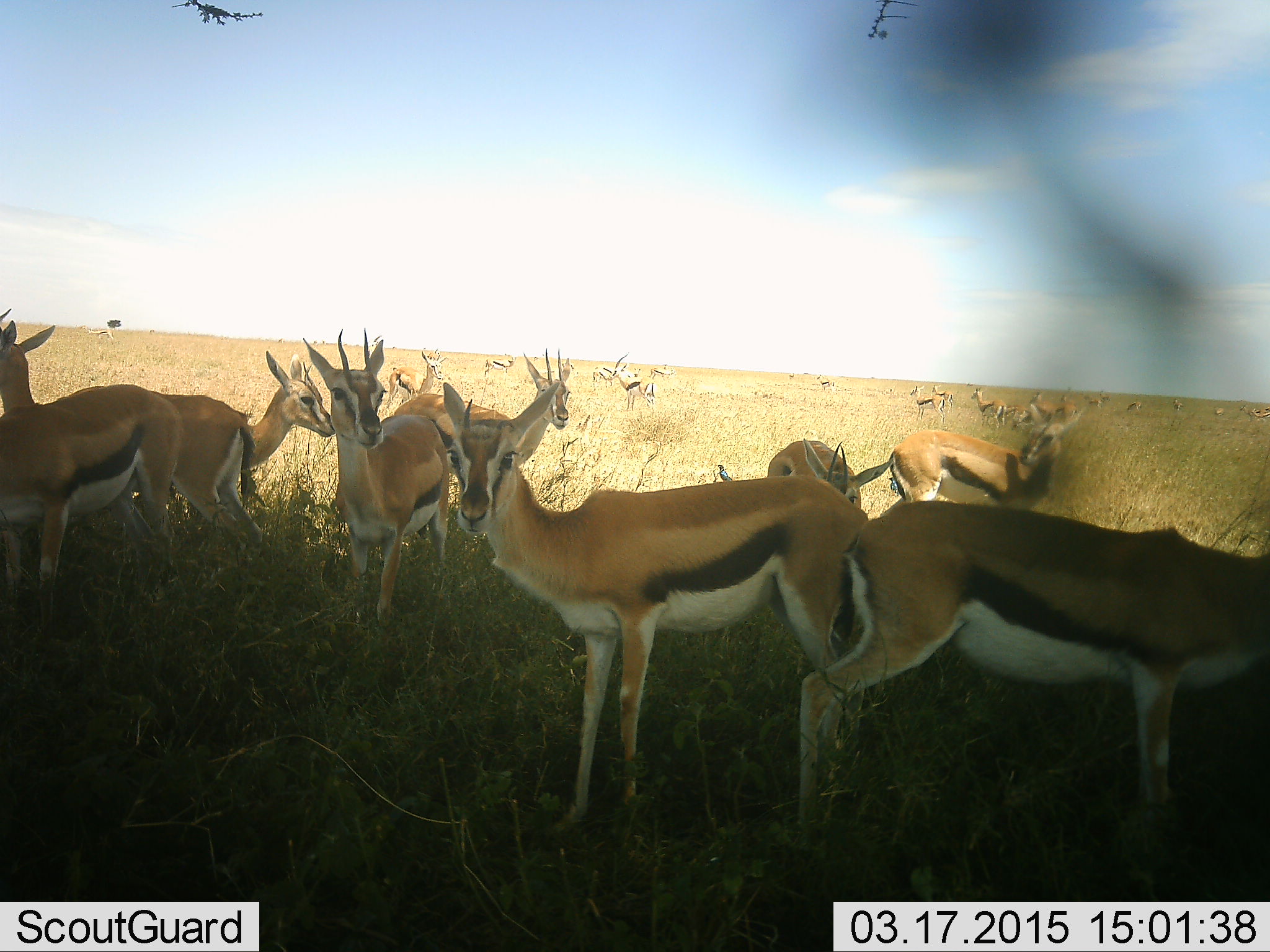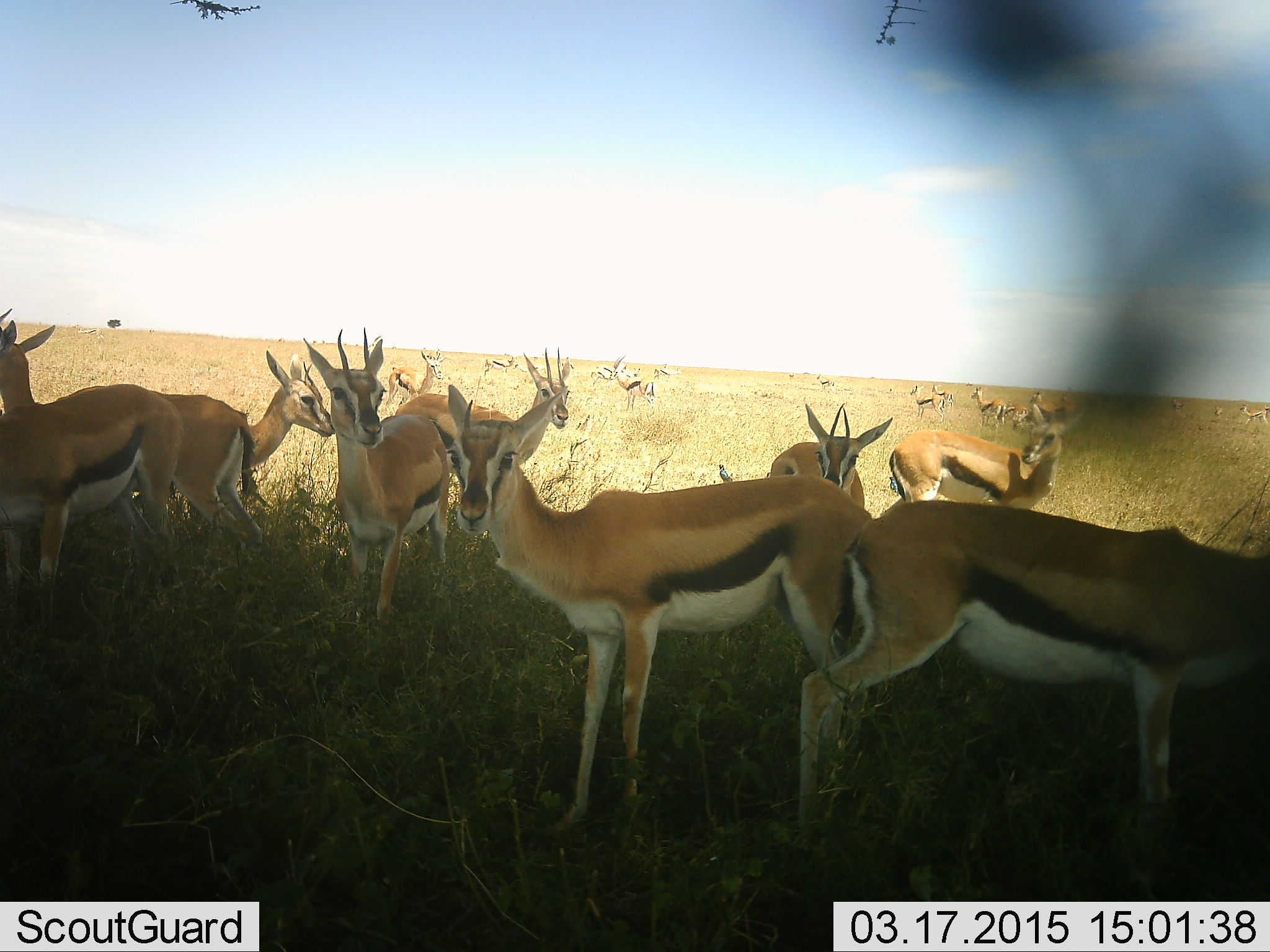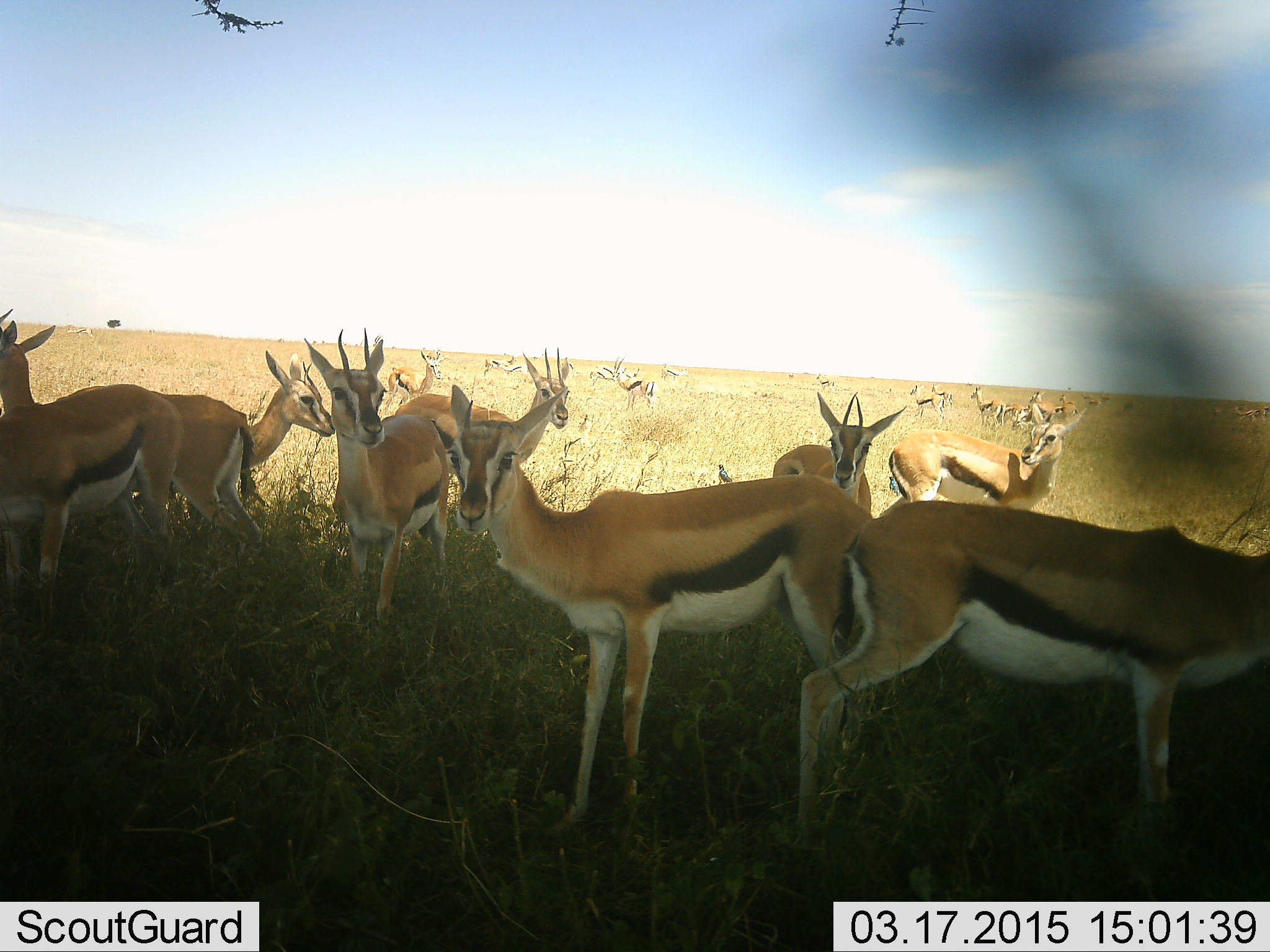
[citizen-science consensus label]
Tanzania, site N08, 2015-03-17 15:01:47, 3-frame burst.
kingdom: Animalia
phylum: Chordata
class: Mammalia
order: Artiodactyla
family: Bovidae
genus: Eudorcas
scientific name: Eudorcas thomsonii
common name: thomson's gazelle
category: gazellethomsons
Gazellethomsons (thomson's gazelle) (Eudorcas thomsonii), count 11-50. Behavior (volunteer vote fractions): standing 100%, resting 20%, moving 20%, interacting 0%. Young present (vote fraction): 10%. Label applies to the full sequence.